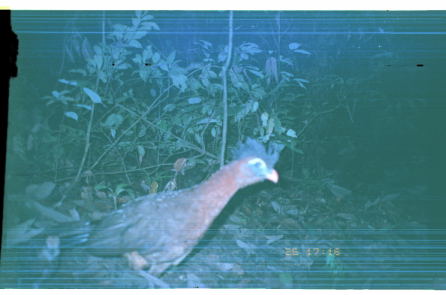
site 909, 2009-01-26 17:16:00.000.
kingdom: Animalia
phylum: Chordata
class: Aves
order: Galliformes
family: Cracidae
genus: Nothocrax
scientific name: Nothocrax urumutum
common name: nocturnal curassow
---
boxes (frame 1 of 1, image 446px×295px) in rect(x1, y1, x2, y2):
nothocrax urumutum: rect(11, 135, 286, 289)